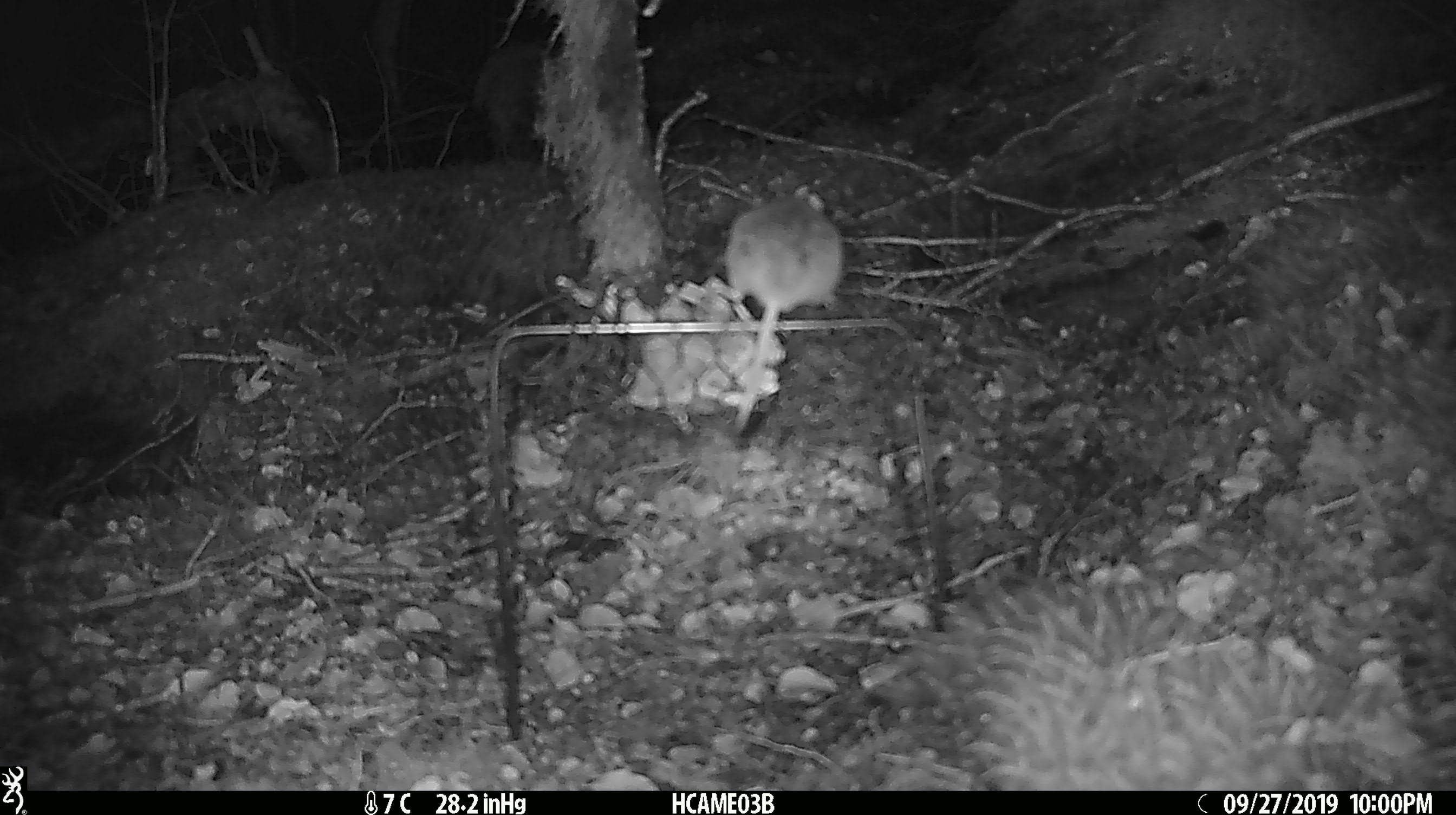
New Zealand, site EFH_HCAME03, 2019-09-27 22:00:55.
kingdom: Animalia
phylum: Chordata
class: Mammalia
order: Rodentia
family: Muridae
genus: Mus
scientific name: Mus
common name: mouse